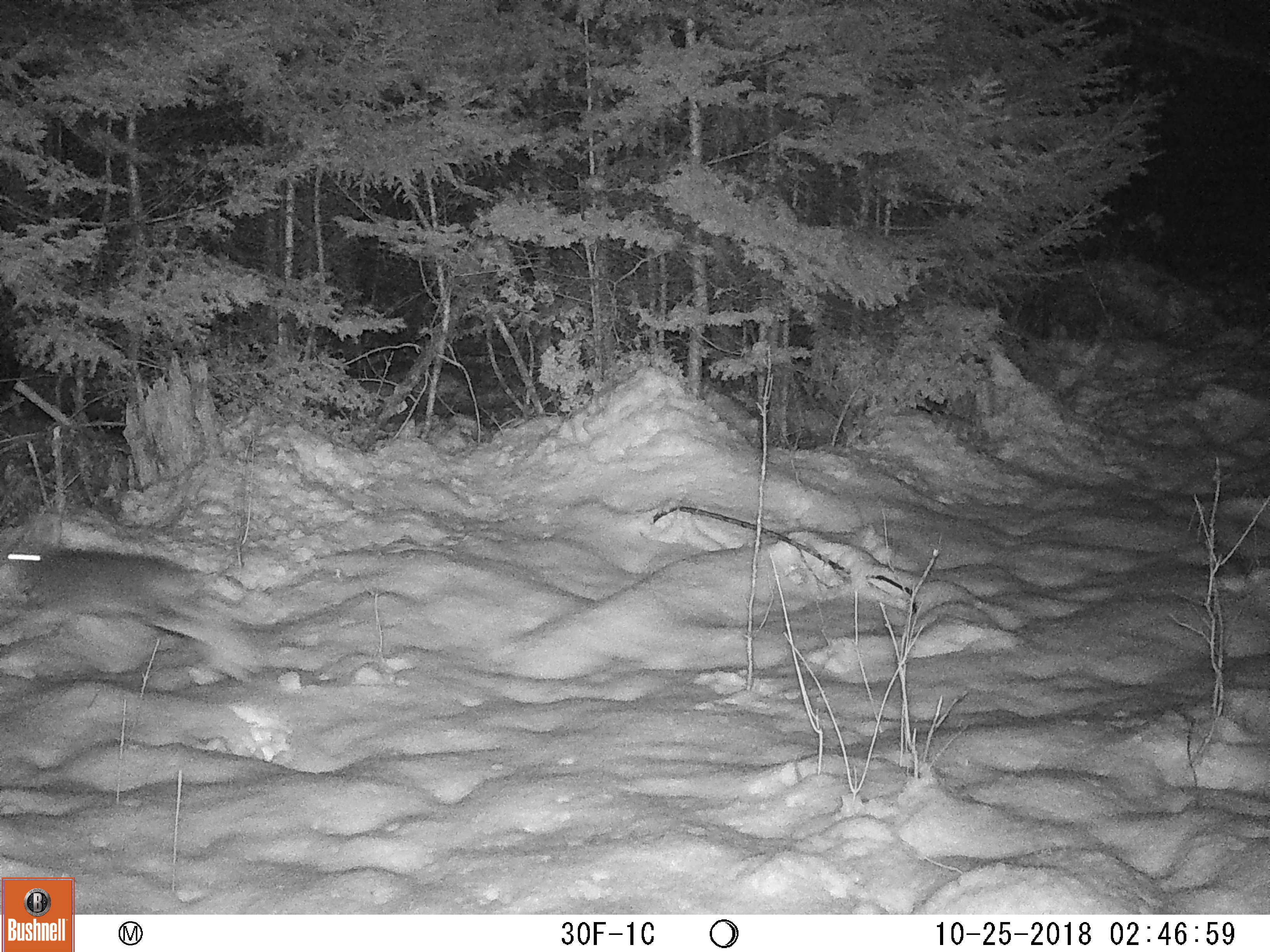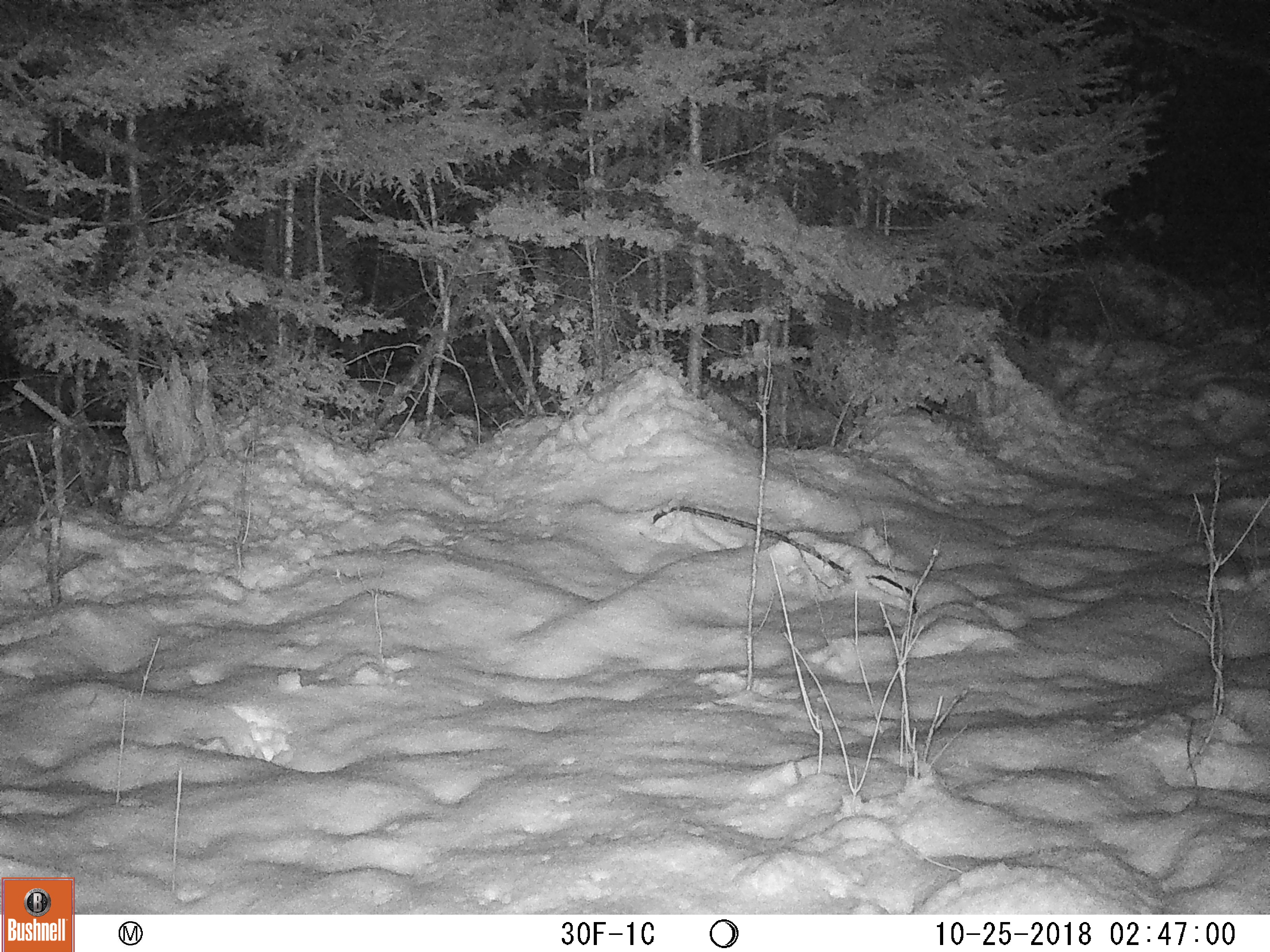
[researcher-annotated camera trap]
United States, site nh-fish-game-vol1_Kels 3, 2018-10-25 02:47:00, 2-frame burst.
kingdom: Animalia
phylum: Chordata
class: Mammalia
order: Lagomorpha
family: Leporidae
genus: Lepus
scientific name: Lepus americanus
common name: snowshoe hare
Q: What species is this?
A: Snowshoe hare (Lepus americanus).